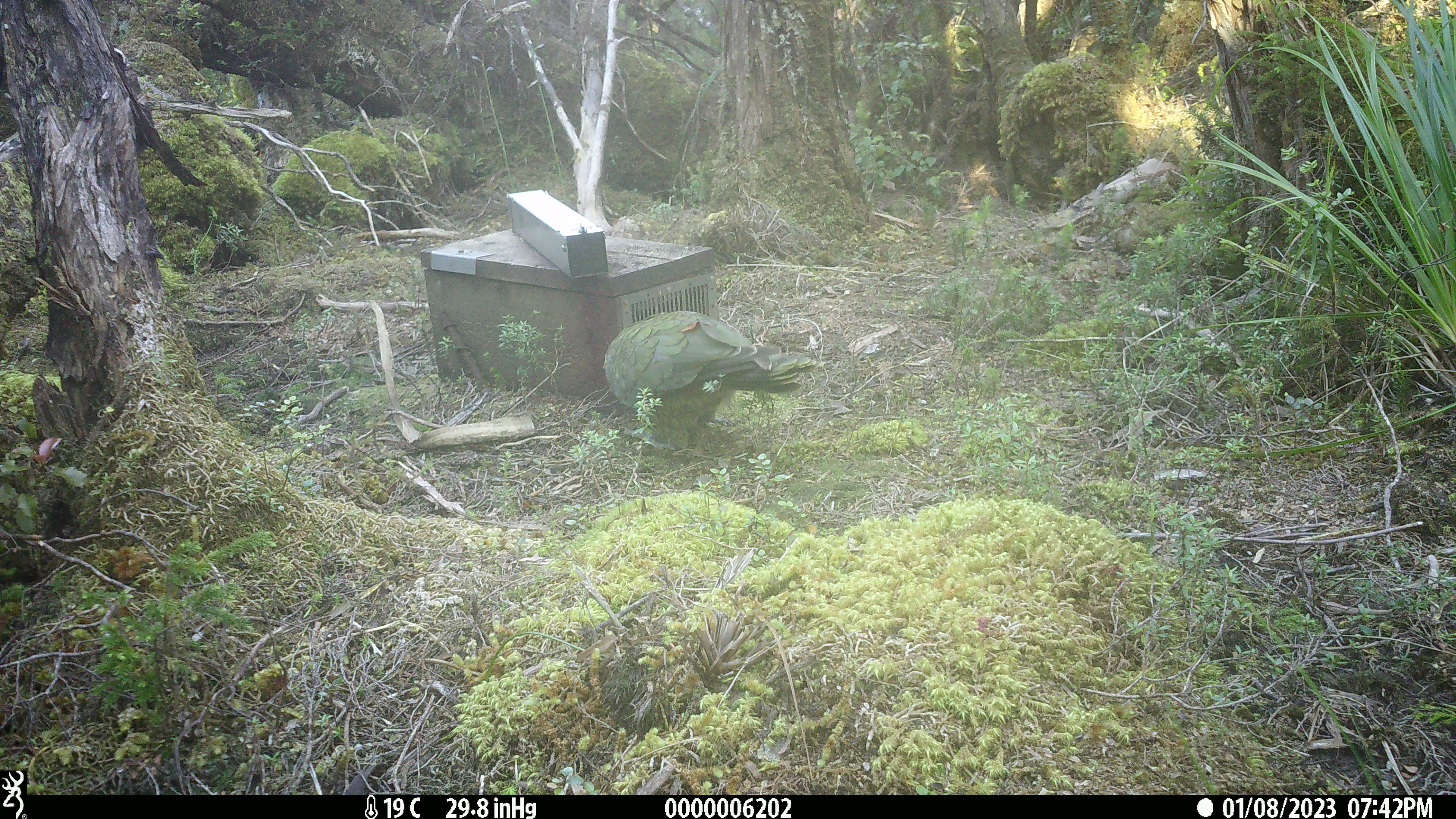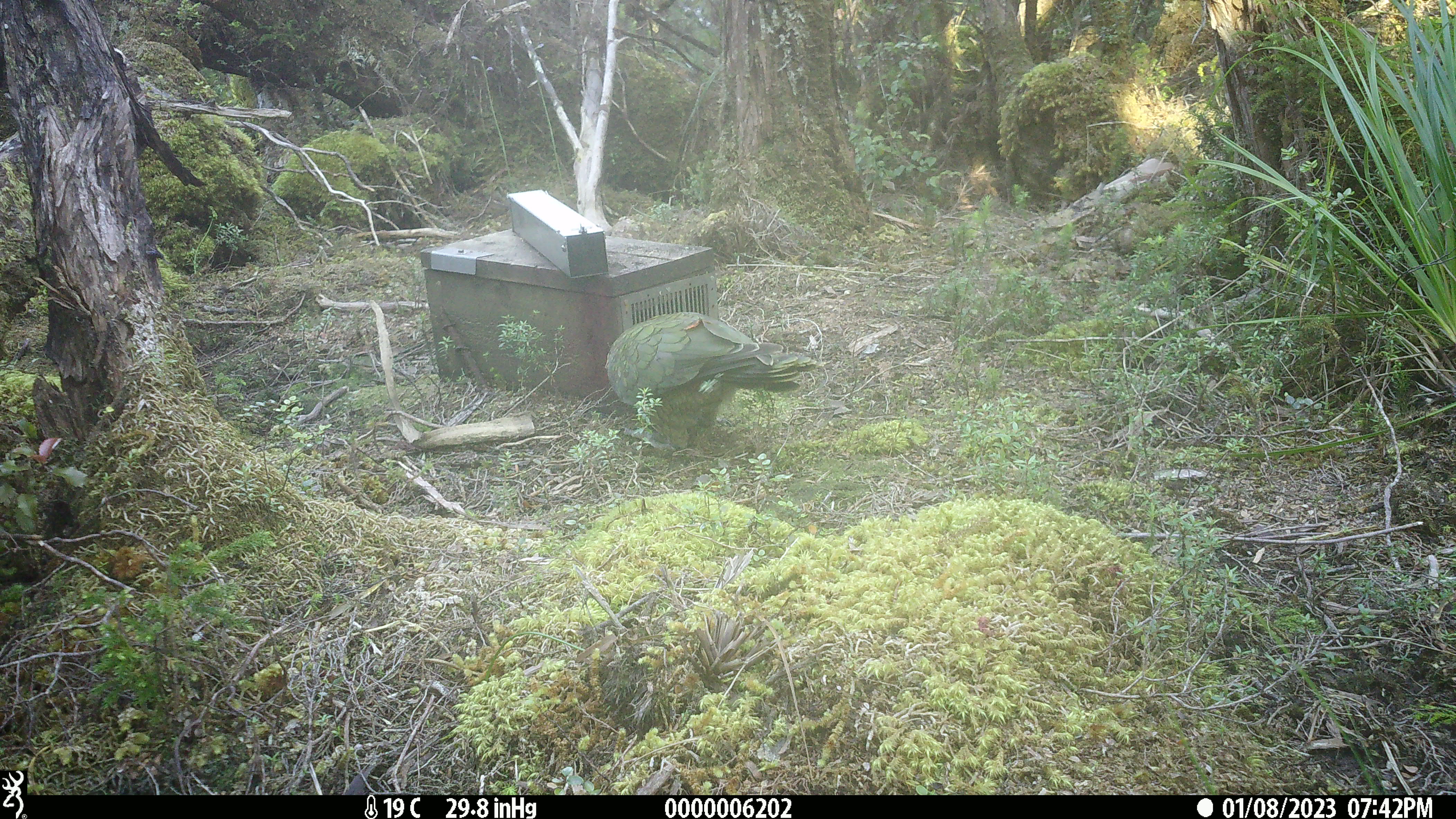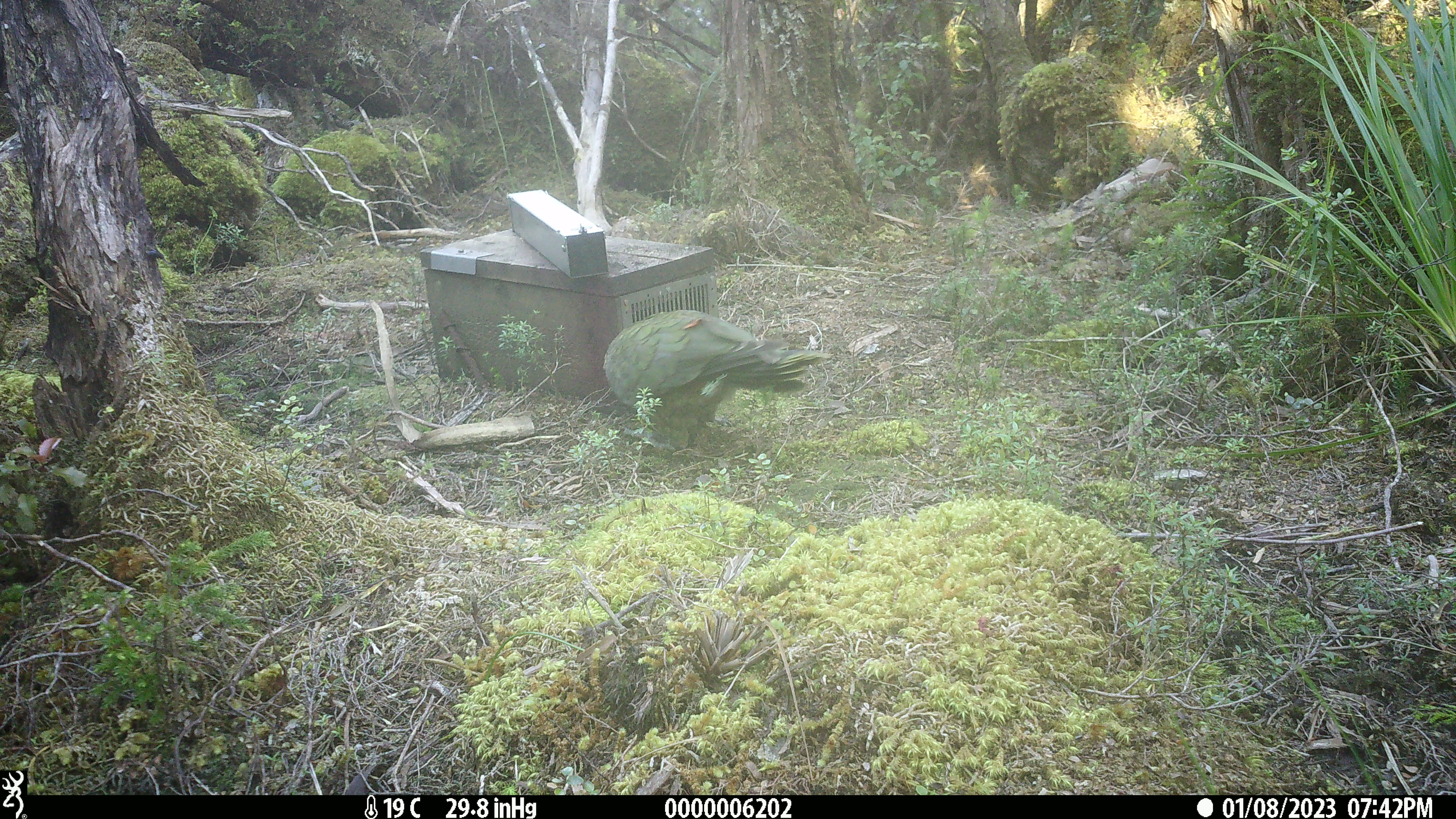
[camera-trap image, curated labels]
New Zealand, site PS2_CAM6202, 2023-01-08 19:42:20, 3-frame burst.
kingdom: Animalia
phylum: Chordata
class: Aves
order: Psittaciformes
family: Strigopidae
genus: Nestor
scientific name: Nestor notabilis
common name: kea